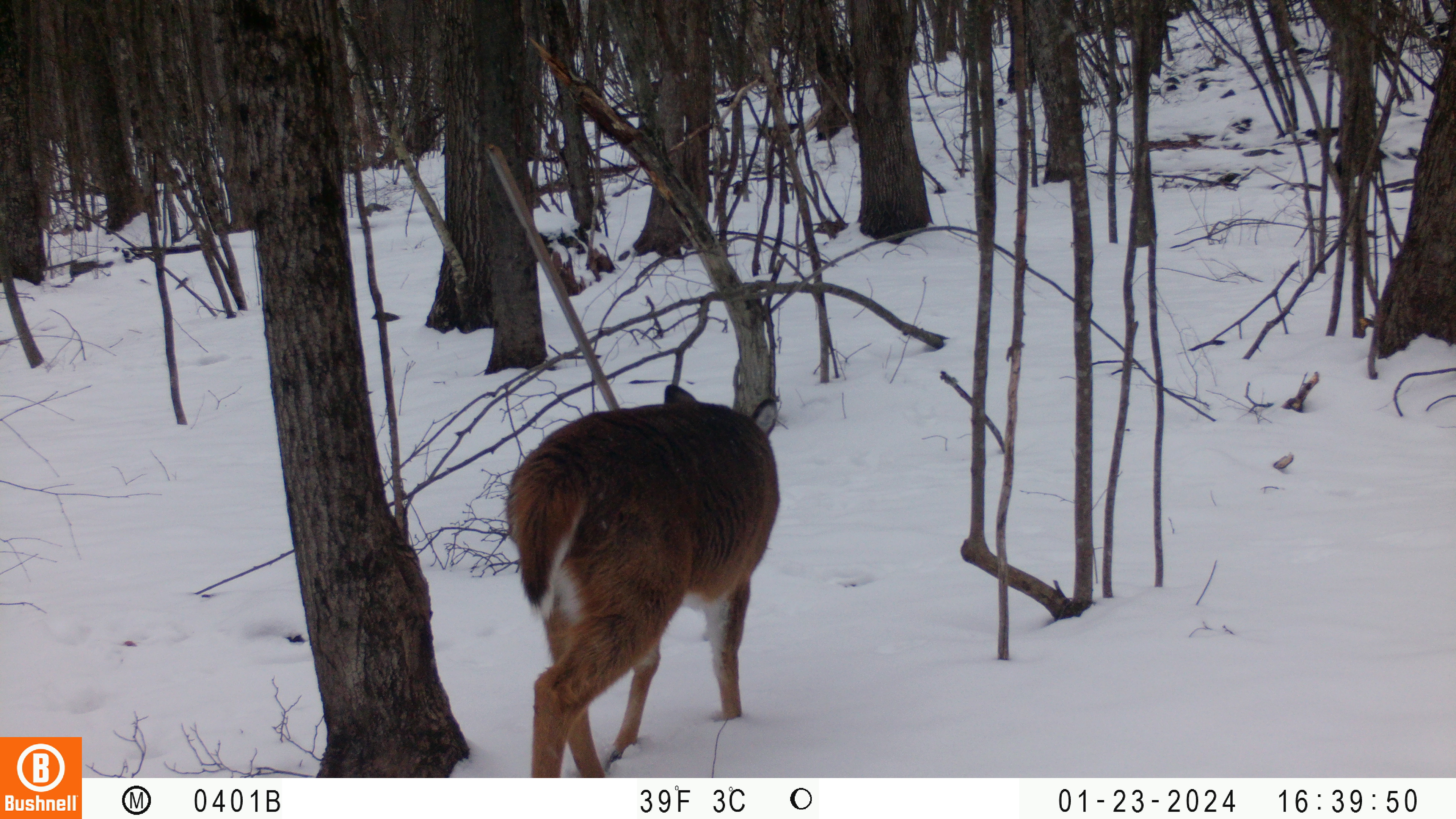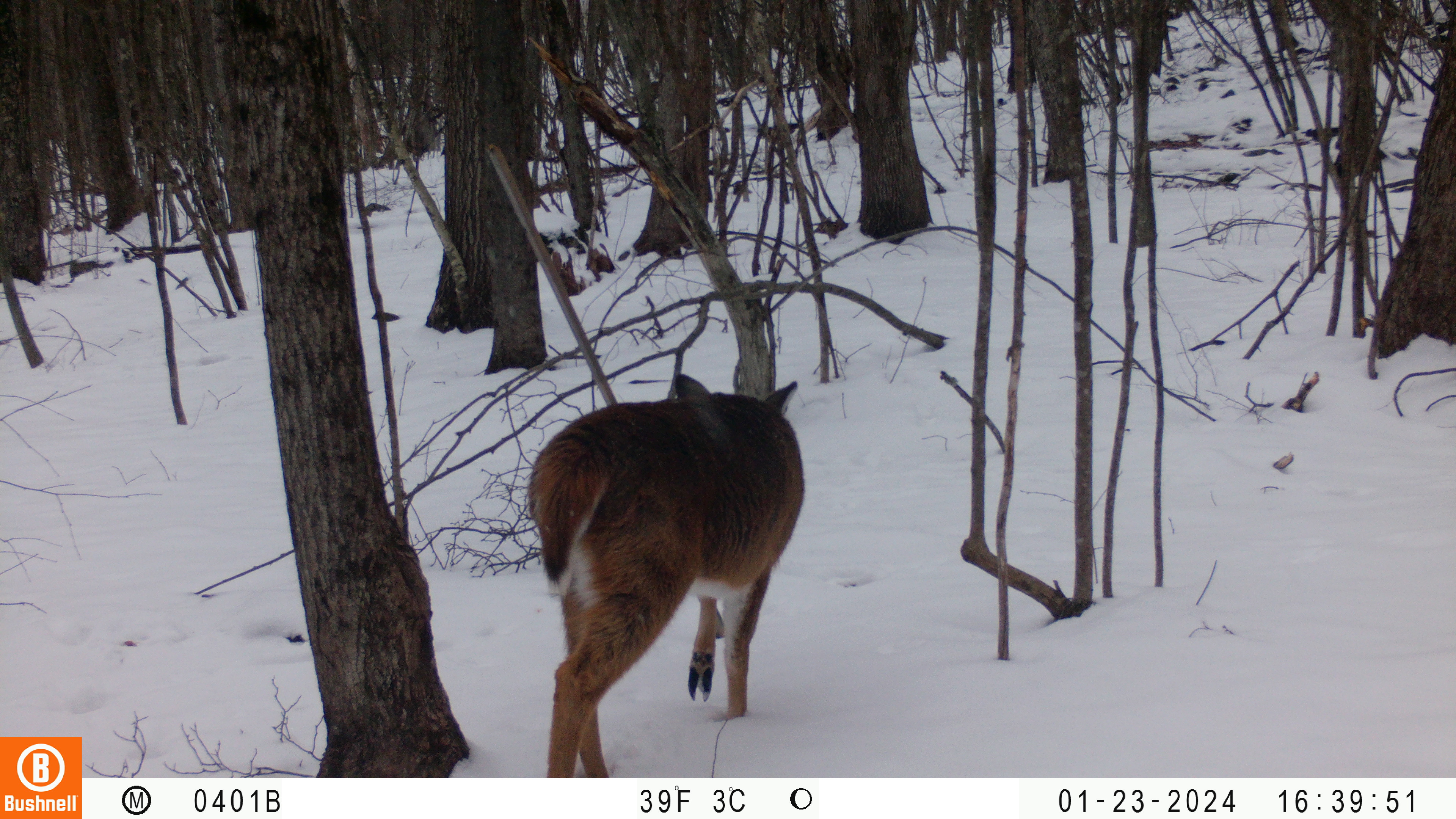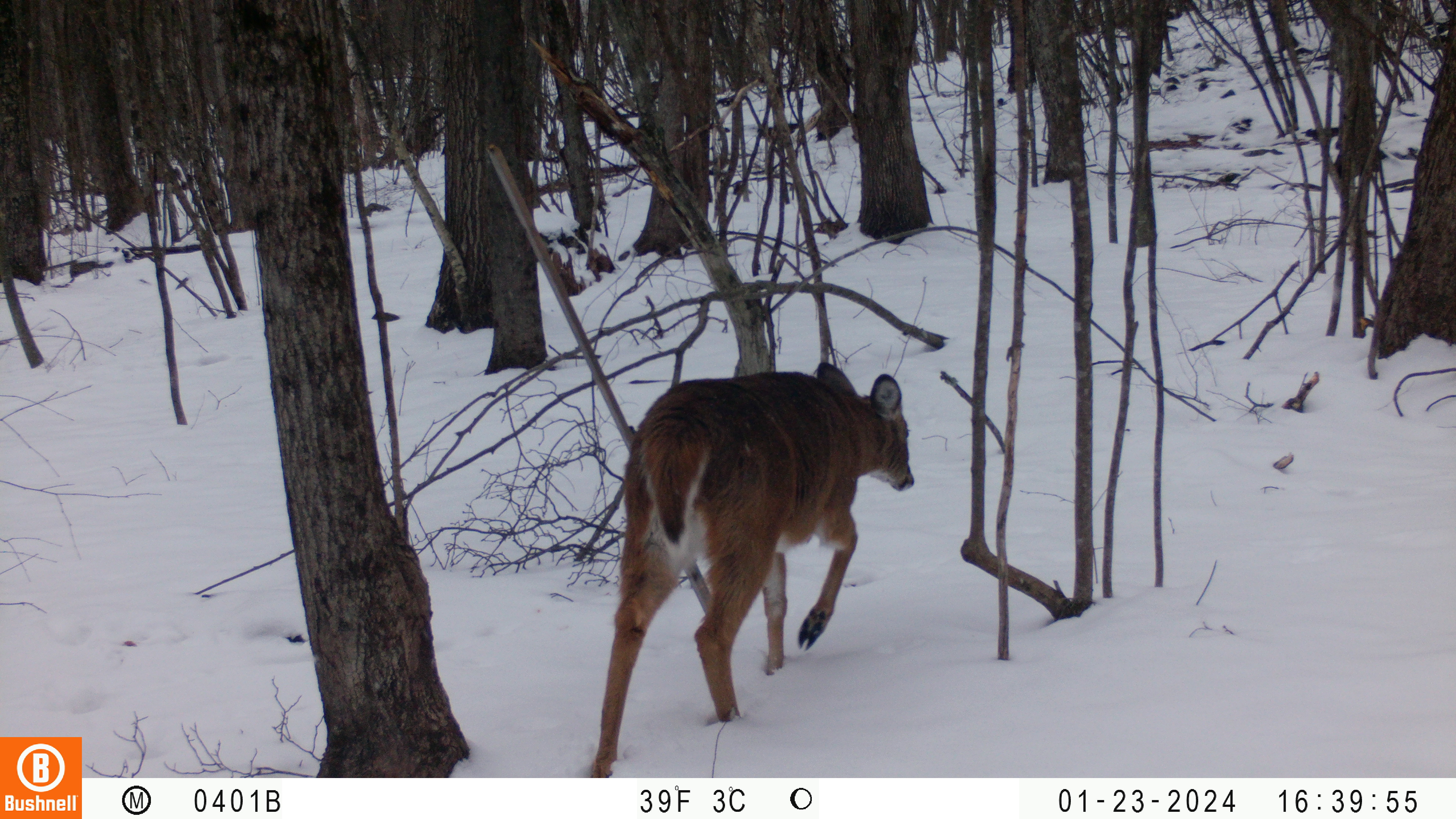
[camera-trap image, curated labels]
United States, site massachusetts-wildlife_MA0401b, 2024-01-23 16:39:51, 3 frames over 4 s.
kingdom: Animalia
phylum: Chordata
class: Mammalia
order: Artiodactyla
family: Cervidae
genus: Odocoileus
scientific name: Odocoileus virginianus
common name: white-tailed deer